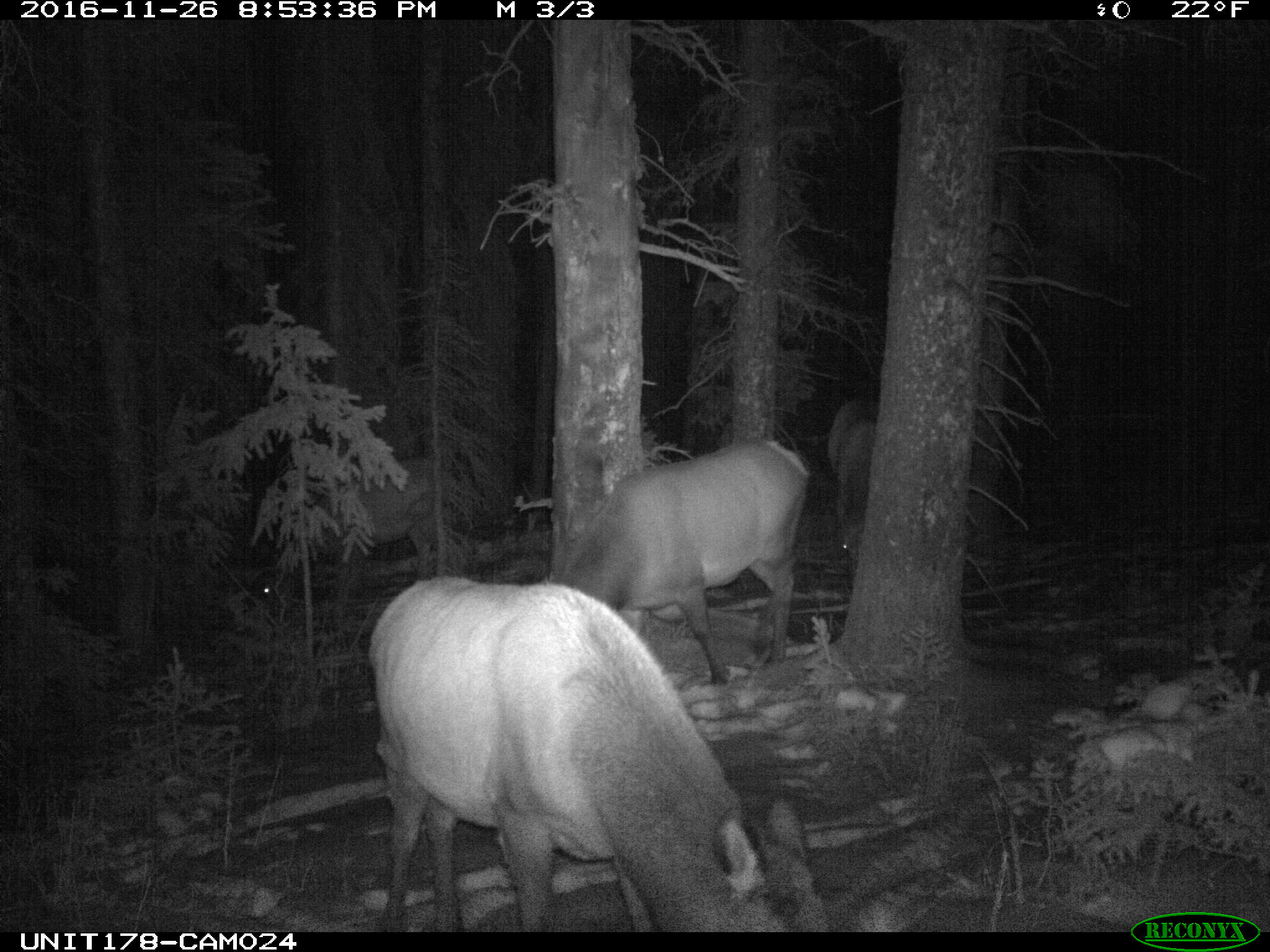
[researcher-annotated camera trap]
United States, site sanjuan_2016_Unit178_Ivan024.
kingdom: Animalia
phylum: Chordata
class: Mammalia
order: Artiodactyla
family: Cervidae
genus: Cervus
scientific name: Cervus elaphus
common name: red deer